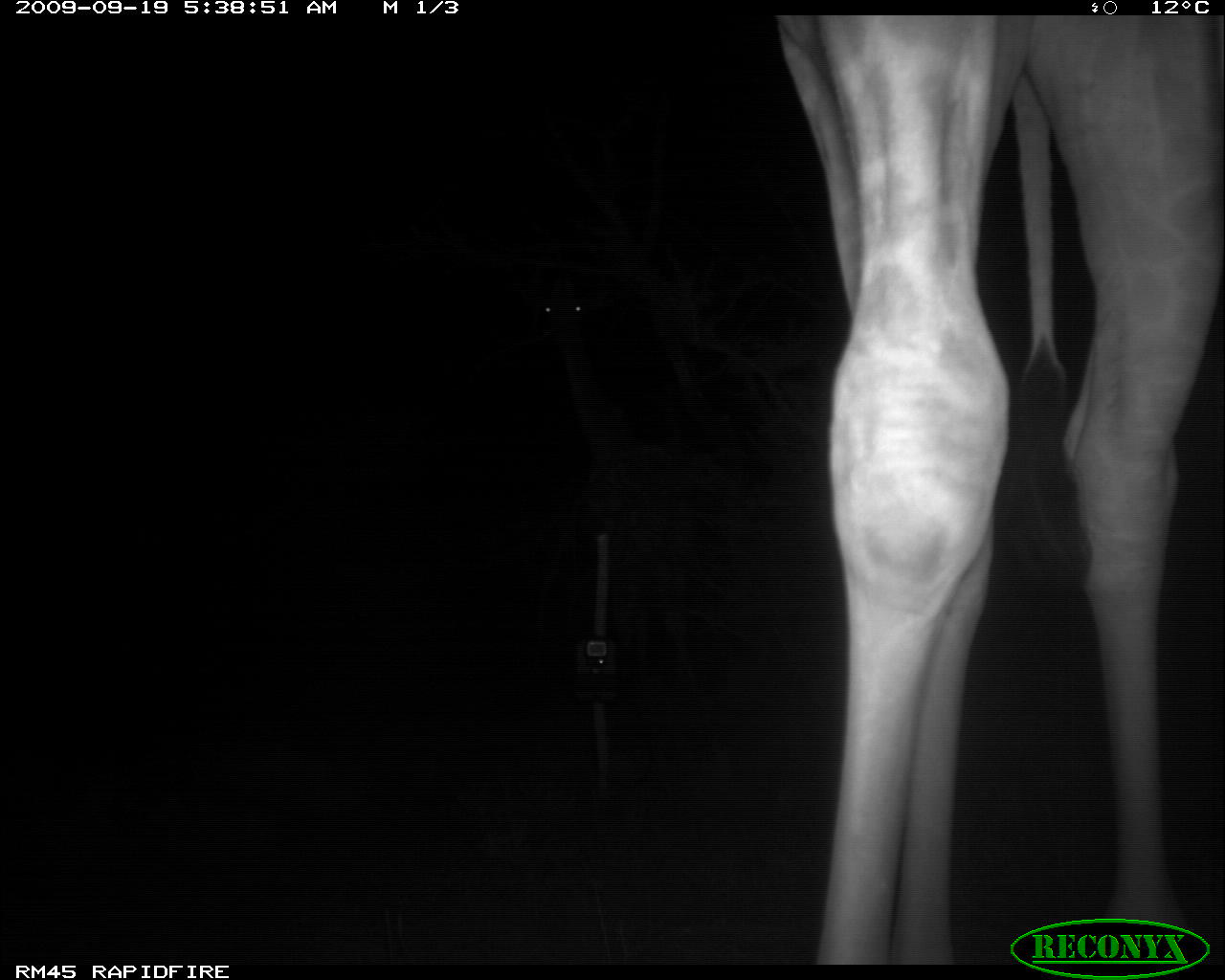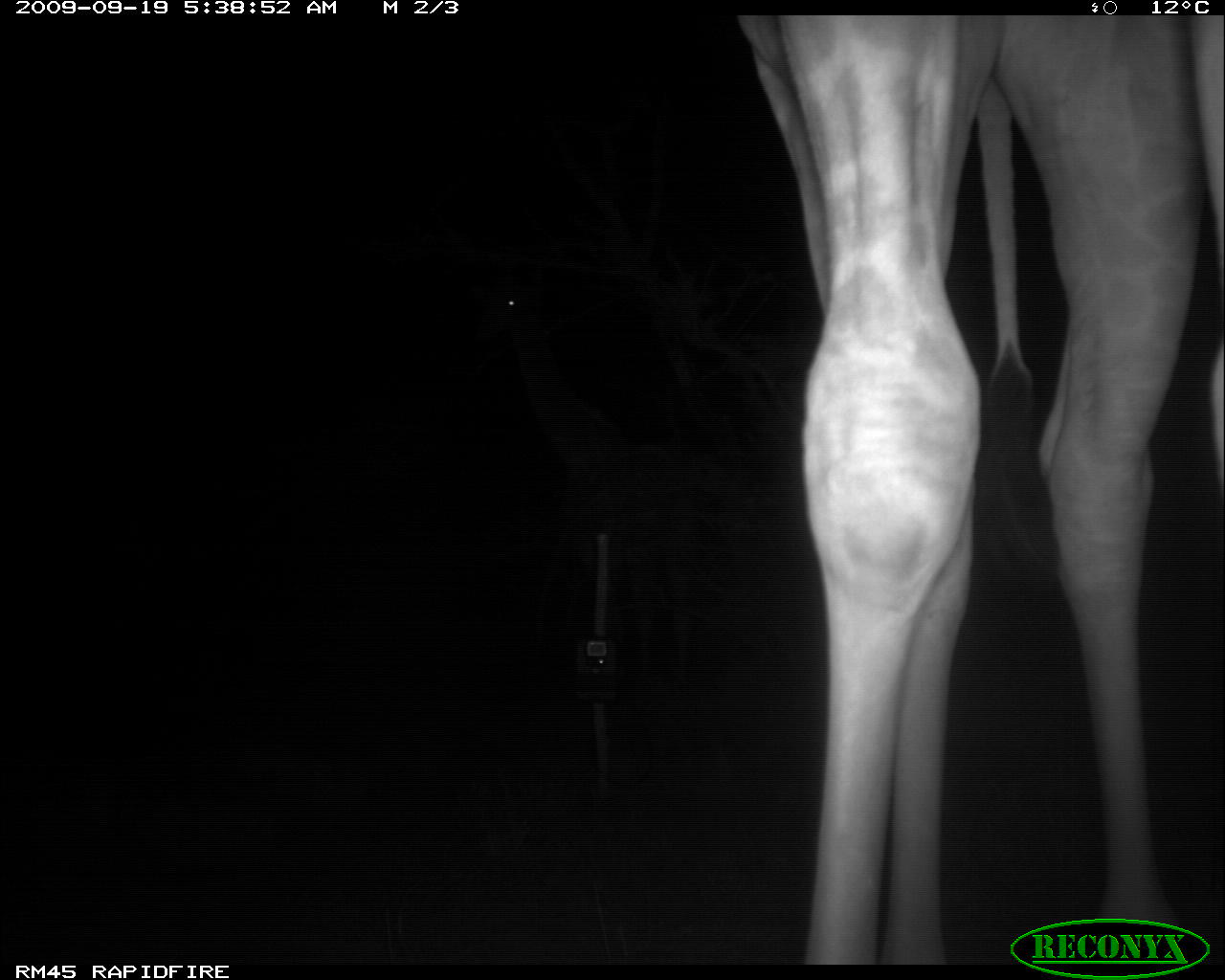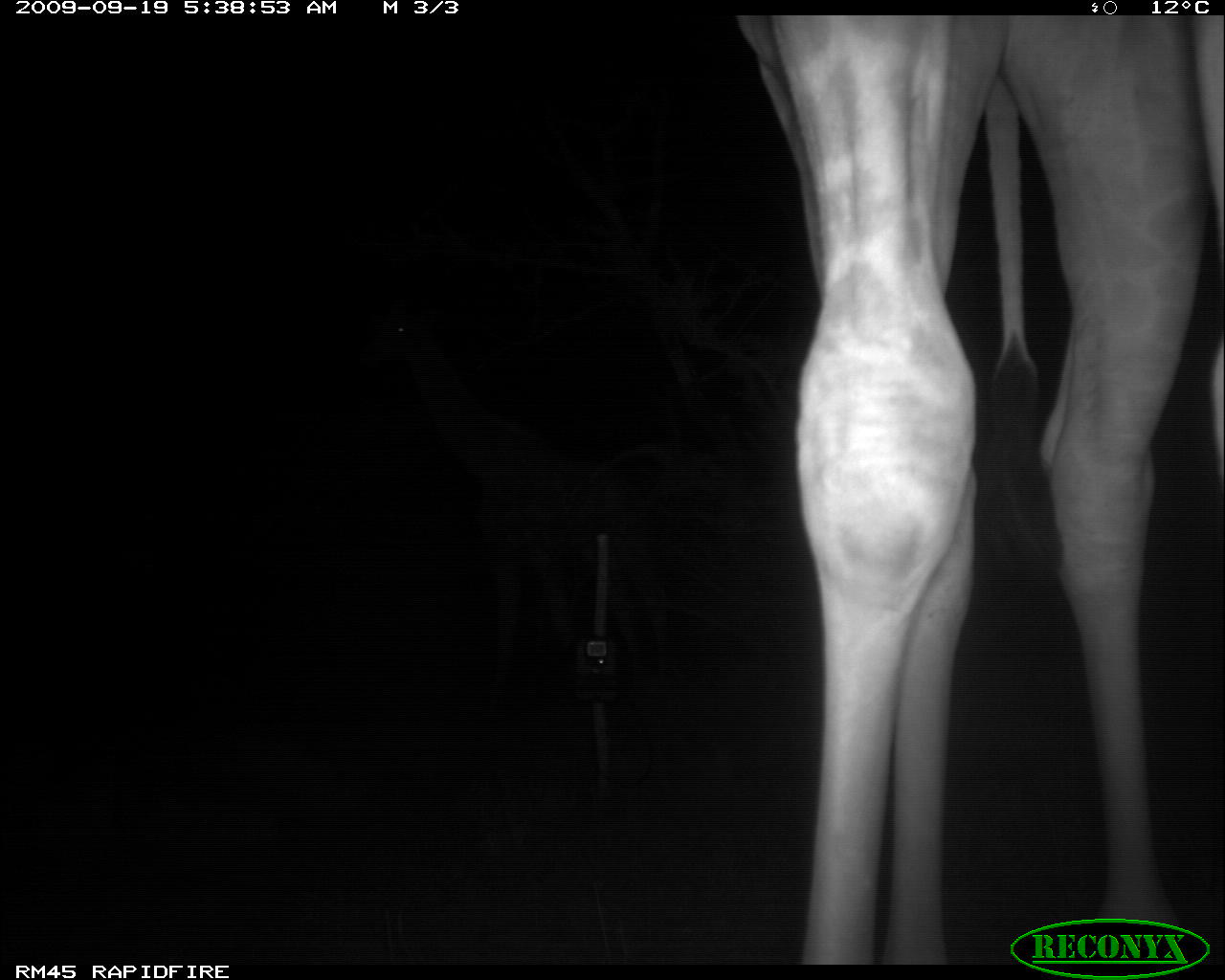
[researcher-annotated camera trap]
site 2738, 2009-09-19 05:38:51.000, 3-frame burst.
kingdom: Animalia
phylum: Chordata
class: Mammalia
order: Artiodactyla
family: Giraffidae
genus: Giraffa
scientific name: Giraffa camelopardalis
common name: giraffe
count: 2